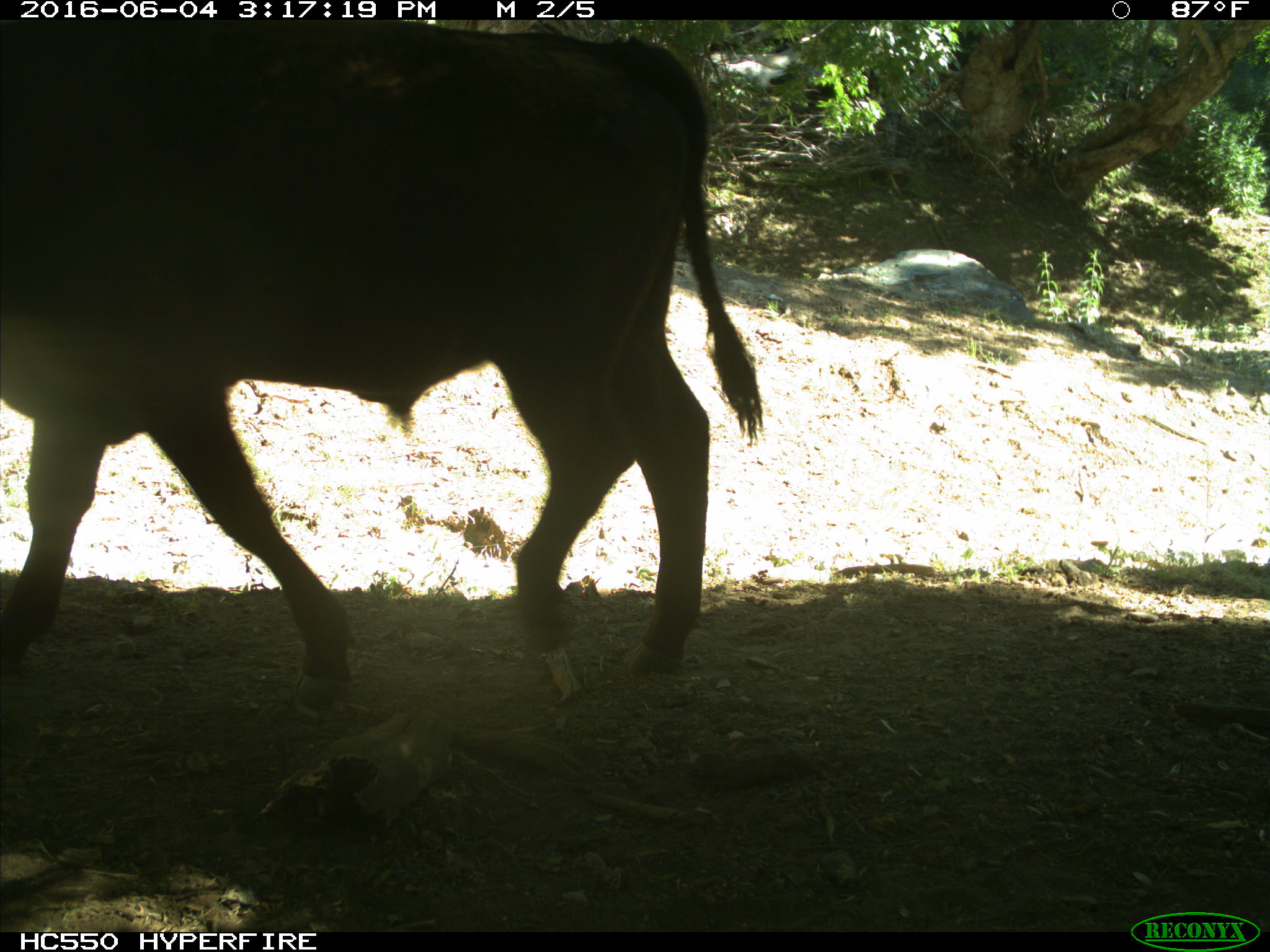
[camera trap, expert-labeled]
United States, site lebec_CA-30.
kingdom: Animalia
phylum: Chordata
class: Mammalia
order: Artiodactyla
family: Bovidae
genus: Bos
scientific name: Bos taurus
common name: domestic cow